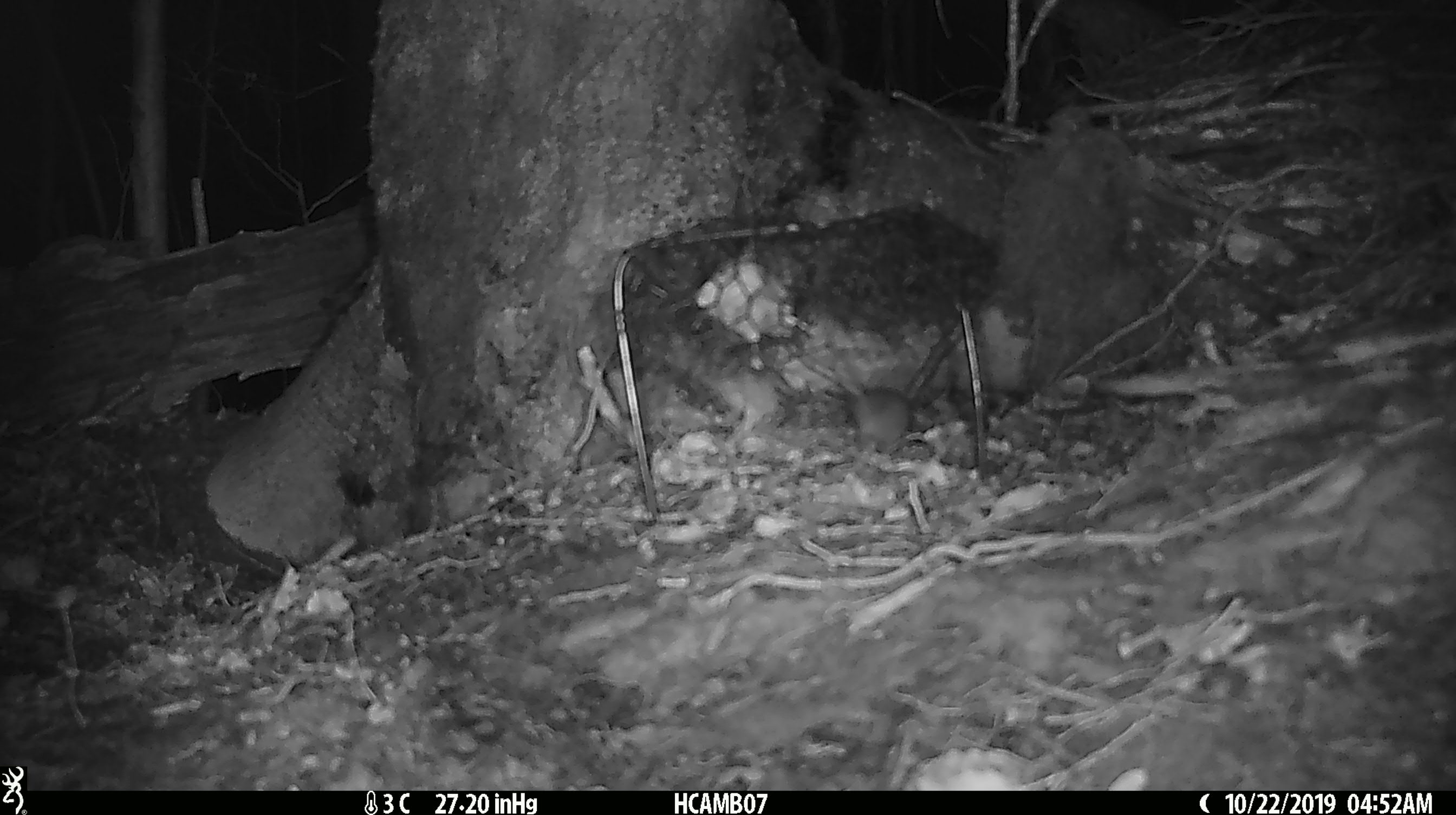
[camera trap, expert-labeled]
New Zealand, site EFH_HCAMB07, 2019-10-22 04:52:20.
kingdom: Animalia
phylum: Chordata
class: Mammalia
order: Rodentia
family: Muridae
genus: Mus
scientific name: Mus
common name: mouse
Mouse (Mus).